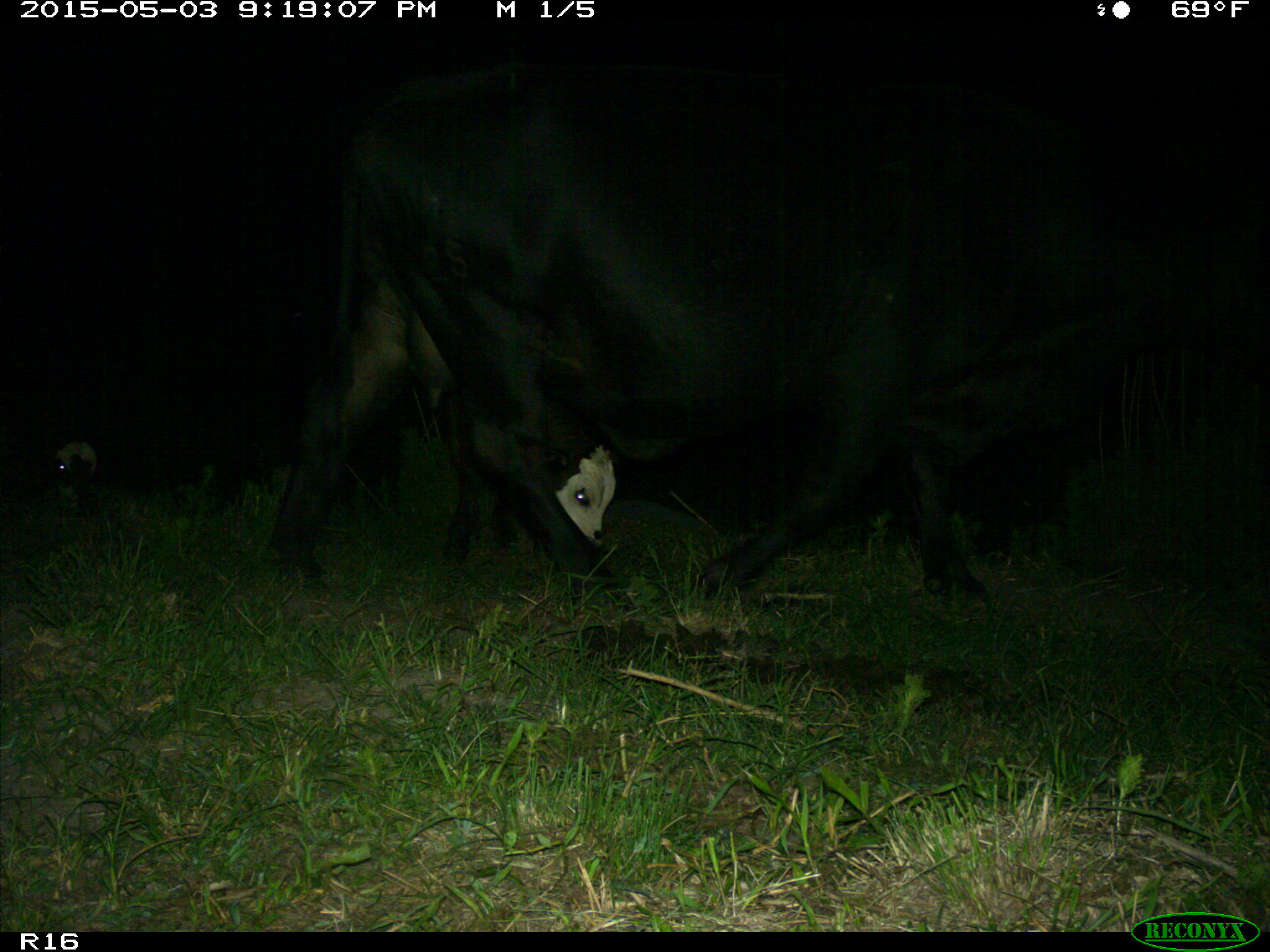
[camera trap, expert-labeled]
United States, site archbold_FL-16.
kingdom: Animalia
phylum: Chordata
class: Mammalia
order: Artiodactyla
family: Bovidae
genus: Bos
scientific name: Bos taurus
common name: domestic cow